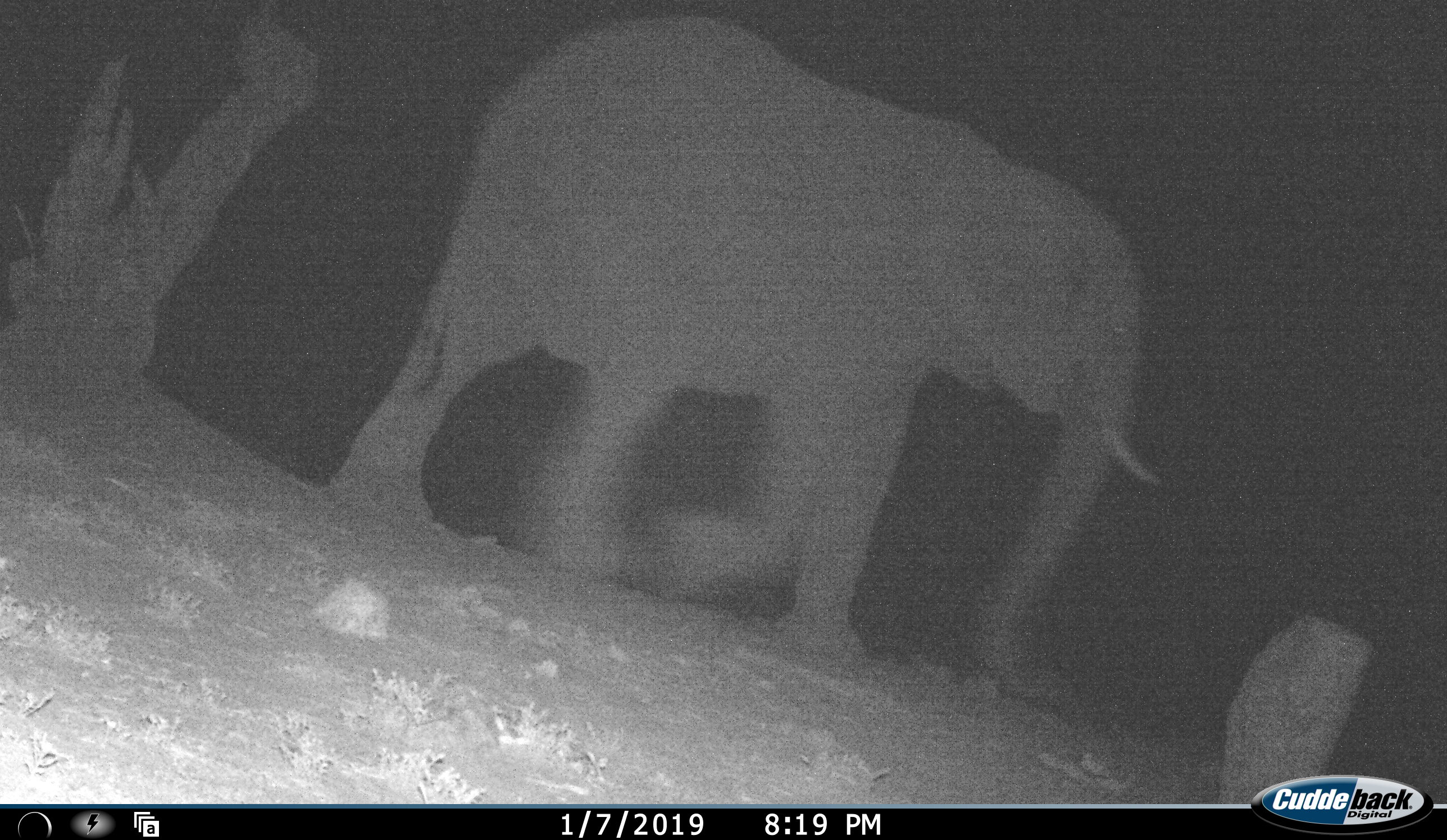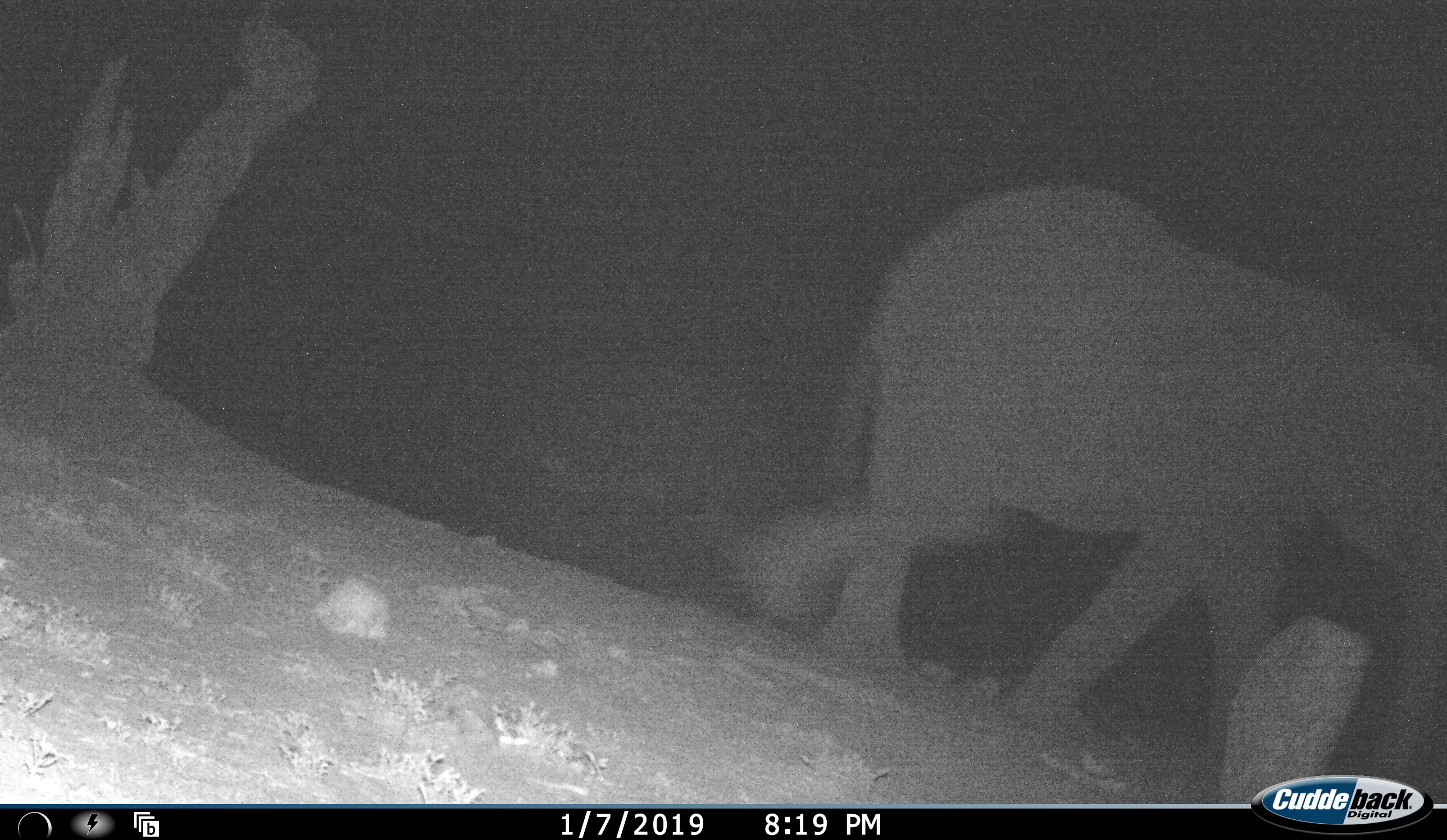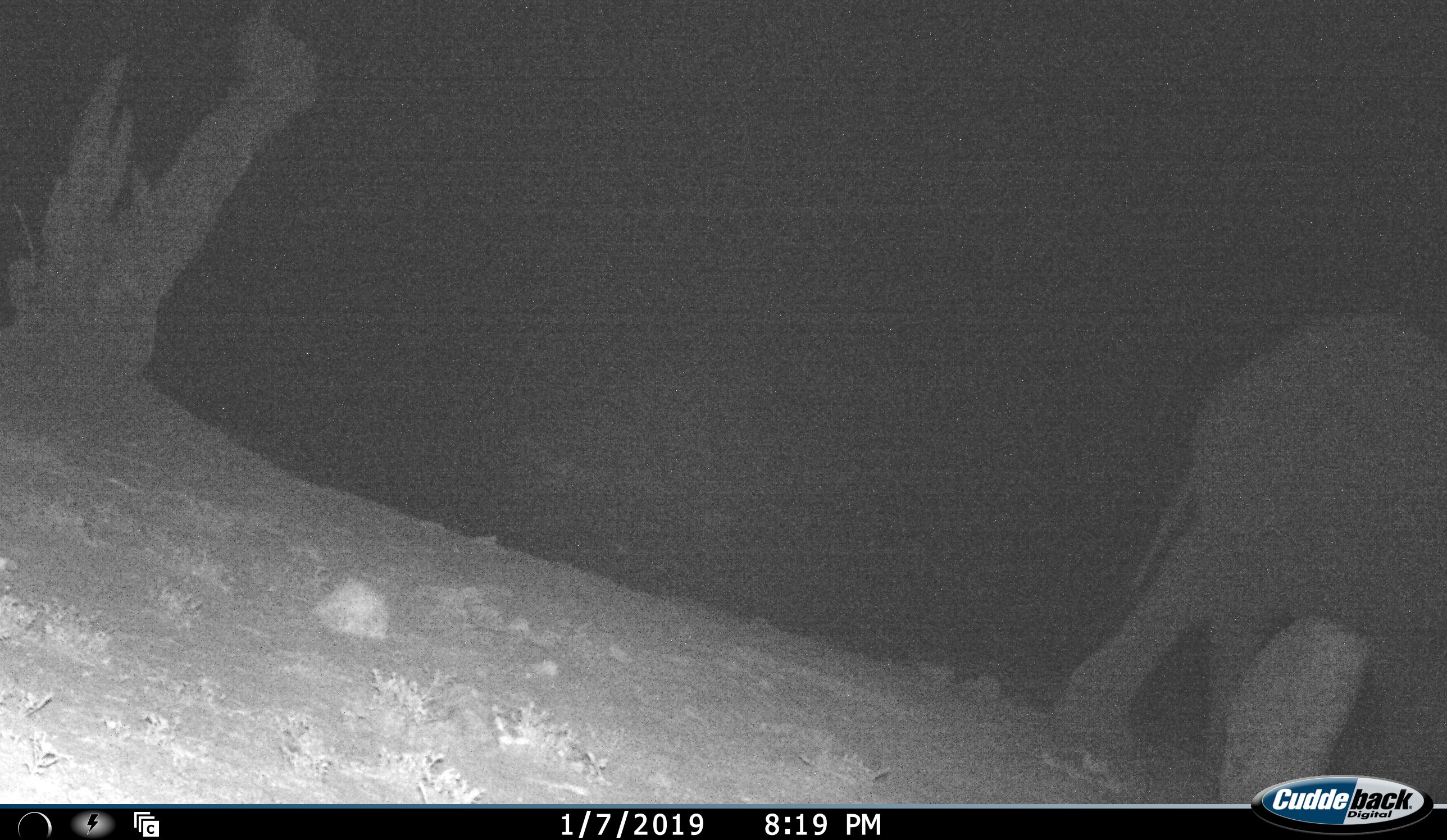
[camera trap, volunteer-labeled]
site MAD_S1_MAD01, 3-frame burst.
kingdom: Animalia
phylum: Chordata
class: Mammalia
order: Proboscidea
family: Elephantidae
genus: Loxodonta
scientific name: Loxodonta africana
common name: african bush elephant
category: elephant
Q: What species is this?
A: Elephant (african bush elephant) (Loxodonta africana).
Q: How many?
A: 1.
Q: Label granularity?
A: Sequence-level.